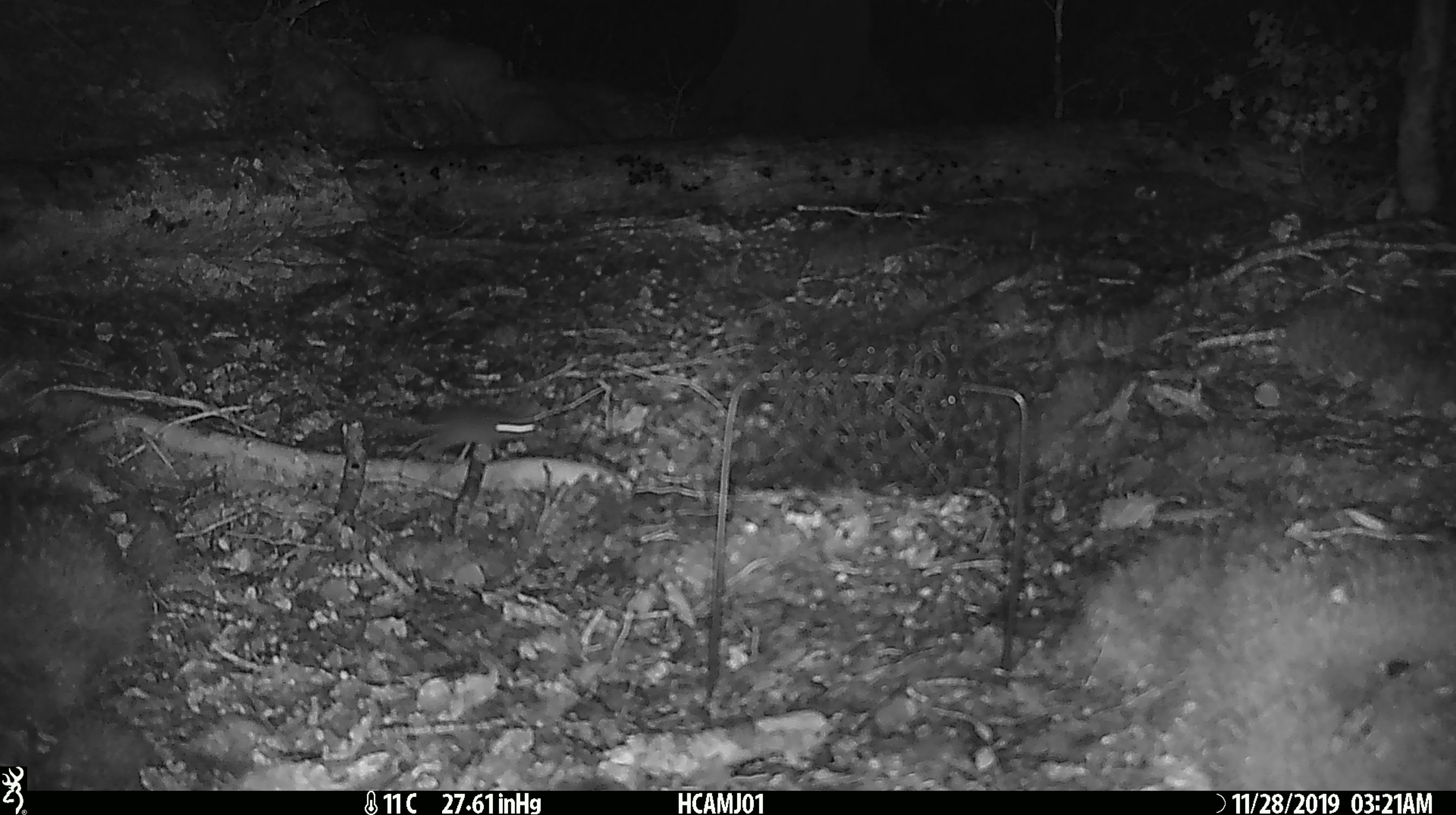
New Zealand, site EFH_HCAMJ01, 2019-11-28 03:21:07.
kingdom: Animalia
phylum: Chordata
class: Mammalia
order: Rodentia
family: Muridae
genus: Mus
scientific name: Mus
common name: mouse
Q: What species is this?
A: Mouse (Mus).